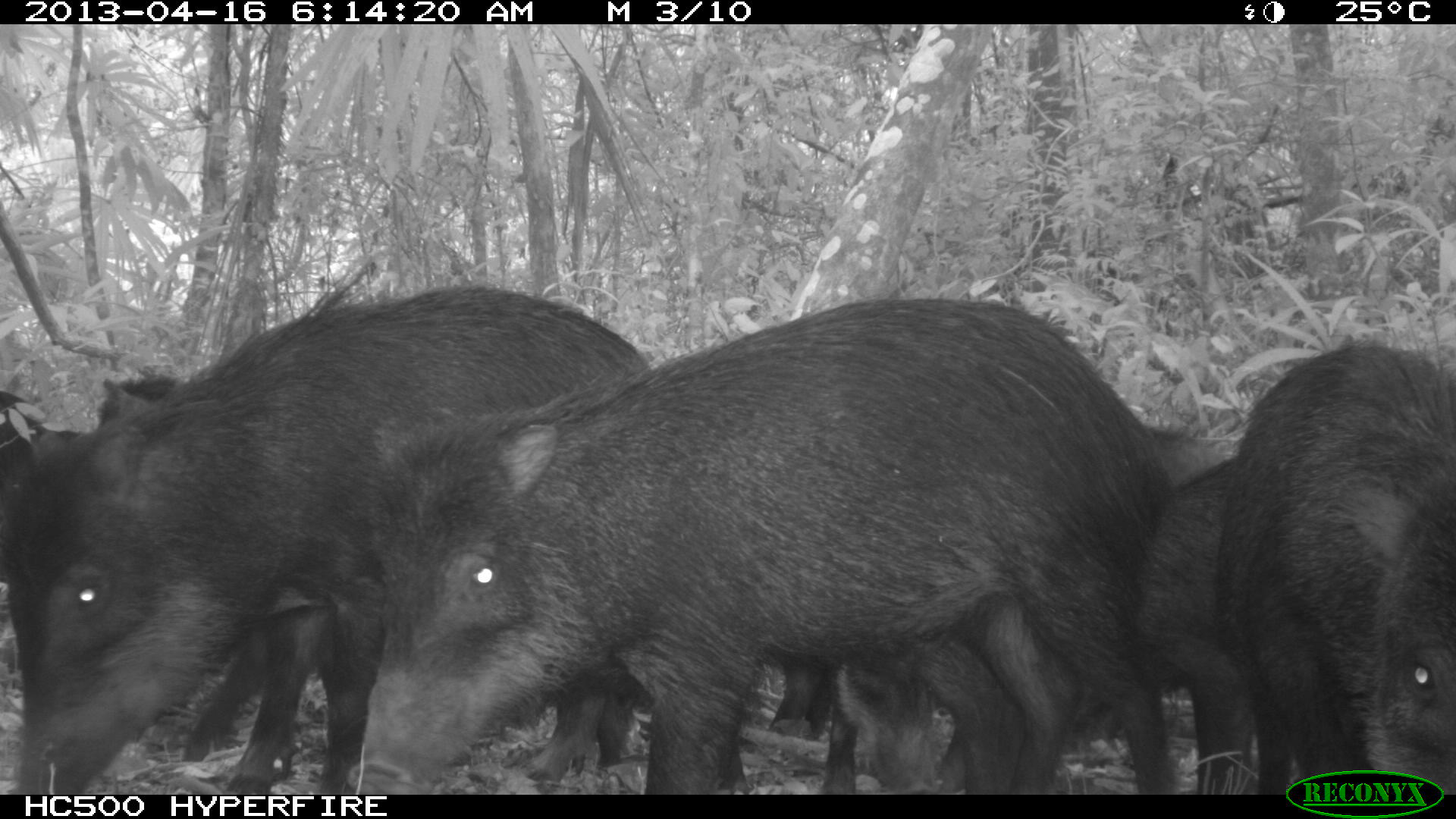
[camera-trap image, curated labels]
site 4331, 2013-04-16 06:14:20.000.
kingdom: Animalia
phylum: Chordata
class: Mammalia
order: Artiodactyla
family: Tayassuidae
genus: Tayassu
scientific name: Tayassu pecari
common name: white-lipped peccary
Tayassu pecari (white-lipped peccary), count 11.